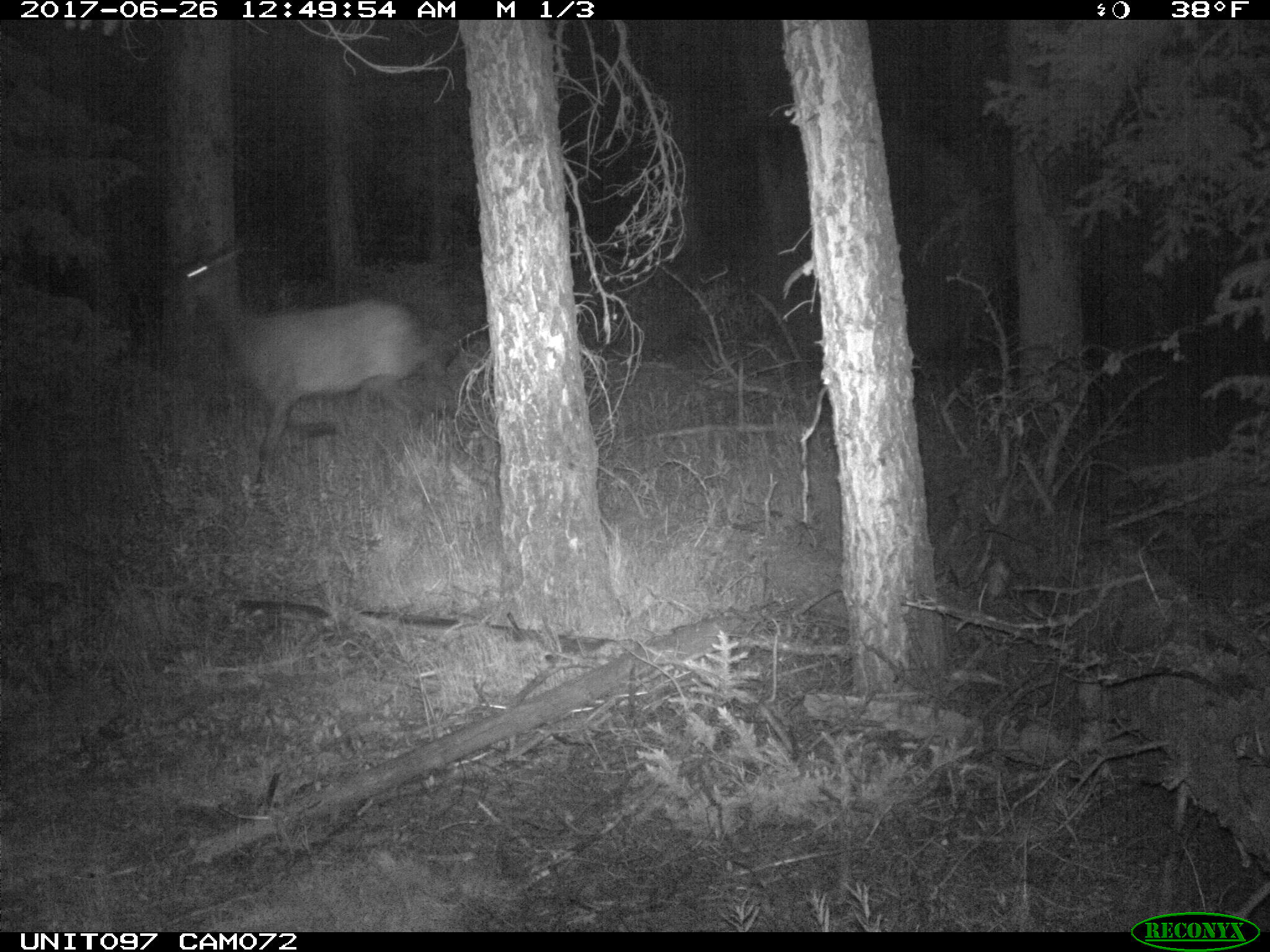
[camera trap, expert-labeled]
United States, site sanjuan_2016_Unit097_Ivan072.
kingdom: Animalia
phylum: Chordata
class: Mammalia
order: Artiodactyla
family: Cervidae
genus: Cervus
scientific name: Cervus elaphus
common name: red deer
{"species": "Cervus elaphus (red deer)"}